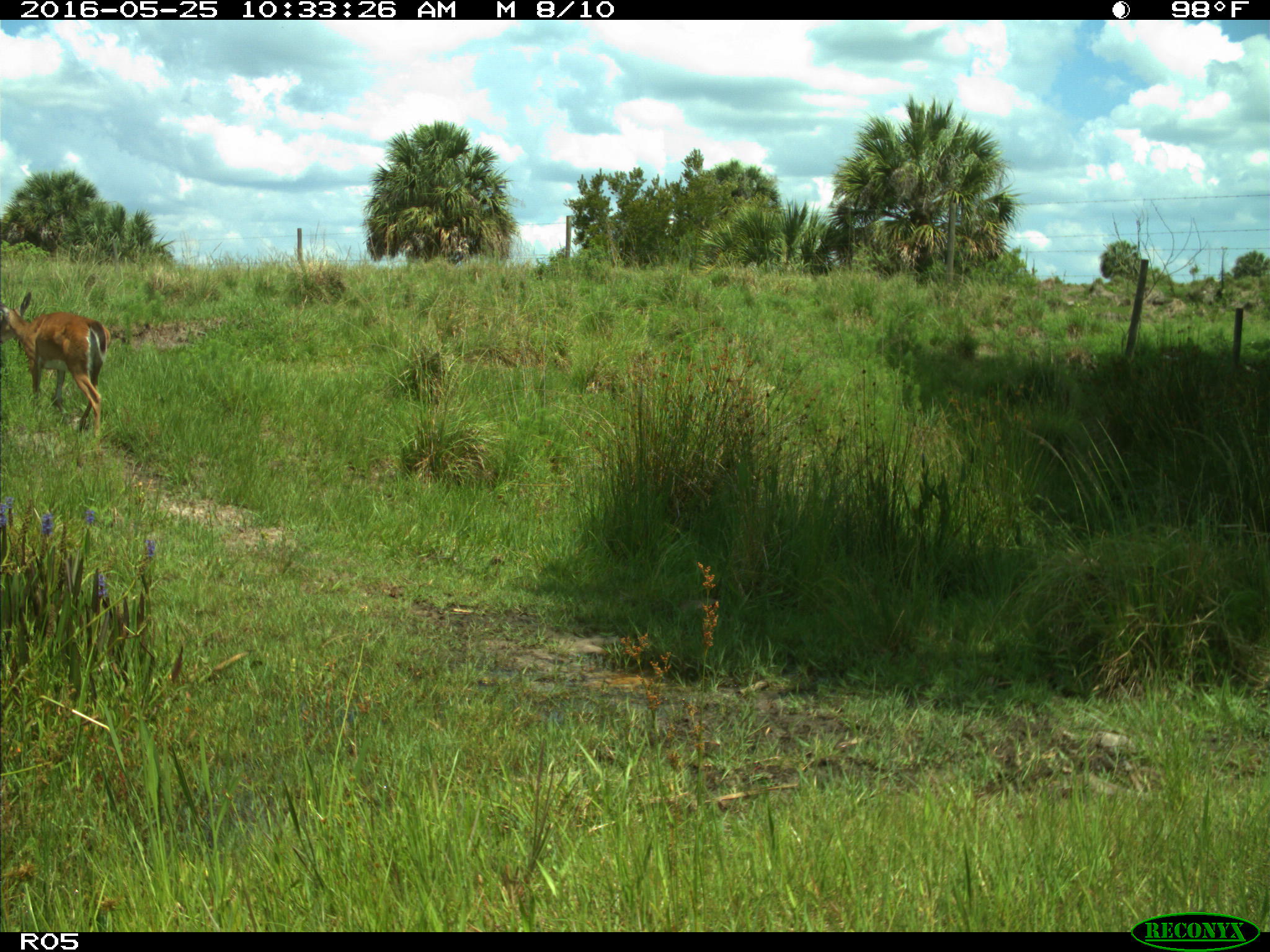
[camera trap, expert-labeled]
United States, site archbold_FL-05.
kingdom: Animalia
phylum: Chordata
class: Mammalia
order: Artiodactyla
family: Cervidae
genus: Odocoileus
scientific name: Odocoileus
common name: deer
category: unidentified deer